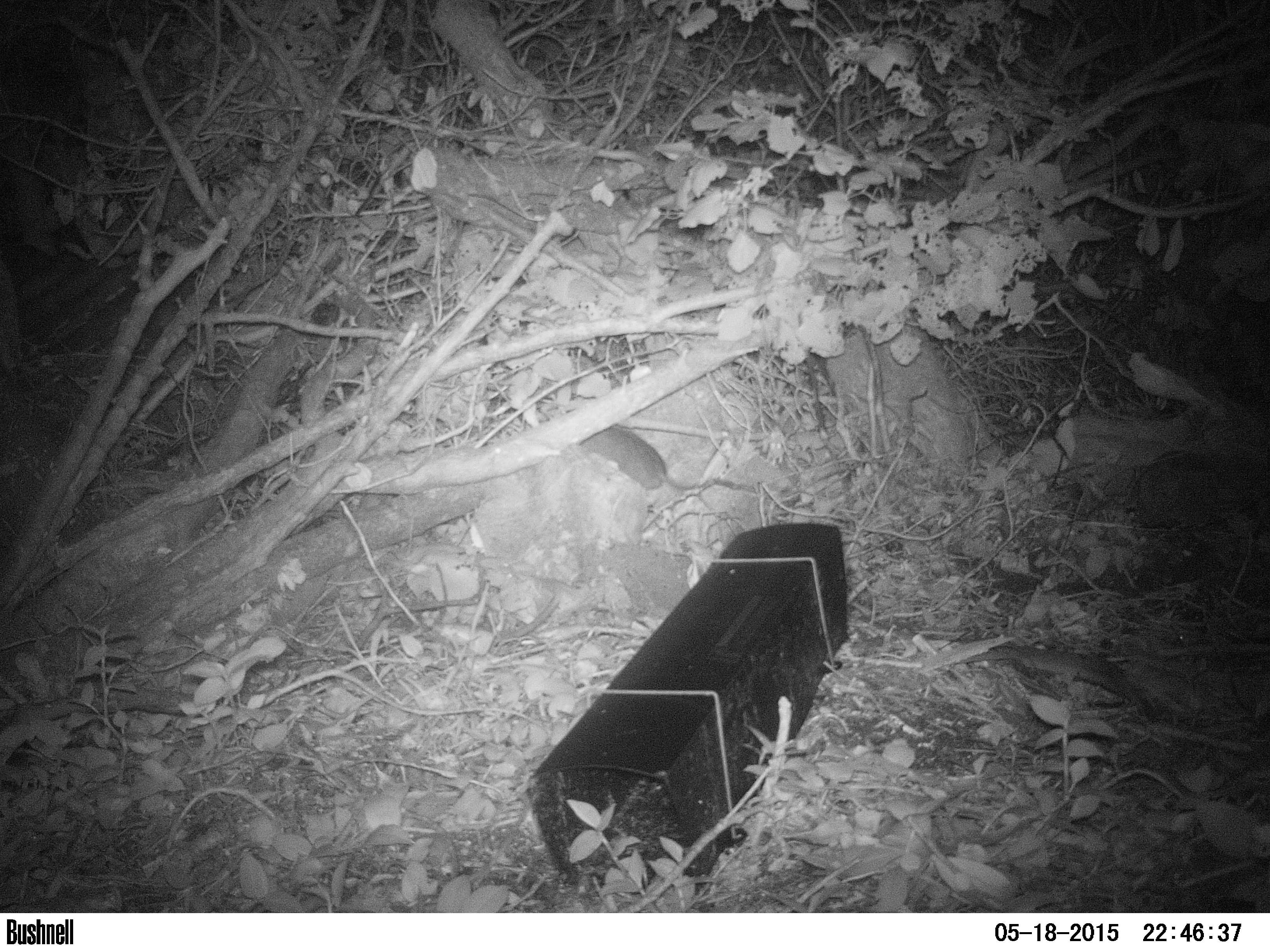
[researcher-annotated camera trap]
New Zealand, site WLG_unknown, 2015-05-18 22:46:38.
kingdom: Animalia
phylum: Chordata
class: Mammalia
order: Rodentia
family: Muridae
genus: Rattus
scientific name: Rattus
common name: rat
Rat (Rattus).